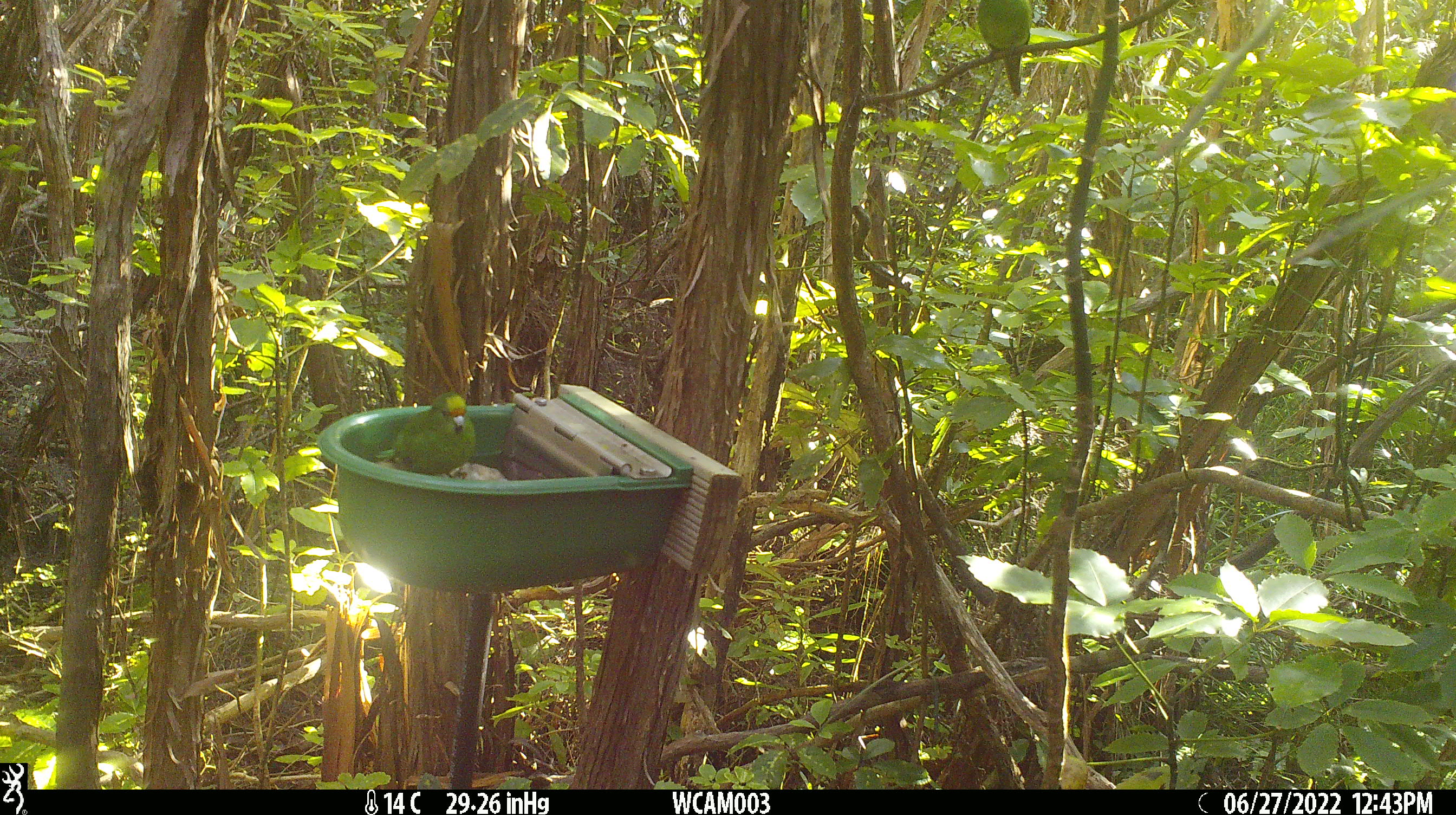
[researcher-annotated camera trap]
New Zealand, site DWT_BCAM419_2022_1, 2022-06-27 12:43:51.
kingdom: Animalia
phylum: Chordata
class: Aves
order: Psittaciformes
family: Psittaculidae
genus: Cyanoramphus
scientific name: Cyanoramphus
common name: parakeet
Parakeet (Cyanoramphus).